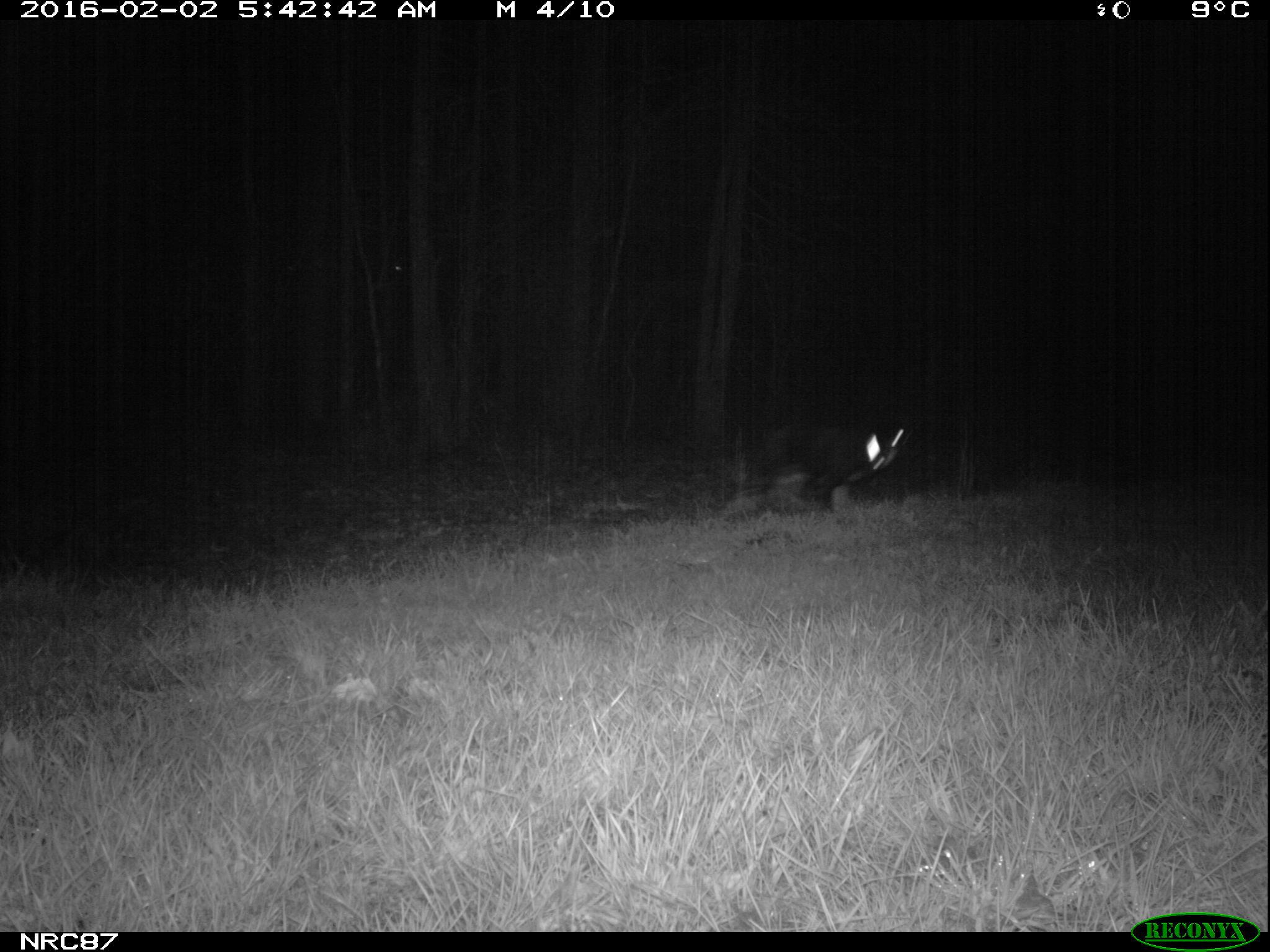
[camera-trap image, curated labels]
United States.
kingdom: Animalia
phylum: Chordata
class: Mammalia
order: Carnivora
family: Canidae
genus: Canis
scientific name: Canis familiaris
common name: domestic dog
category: Dog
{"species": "Dog (domestic dog) (Canis familiaris)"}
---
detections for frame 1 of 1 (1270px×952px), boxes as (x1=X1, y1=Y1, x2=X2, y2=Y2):
Dog: (x1=720, y1=419, x2=922, y2=525)